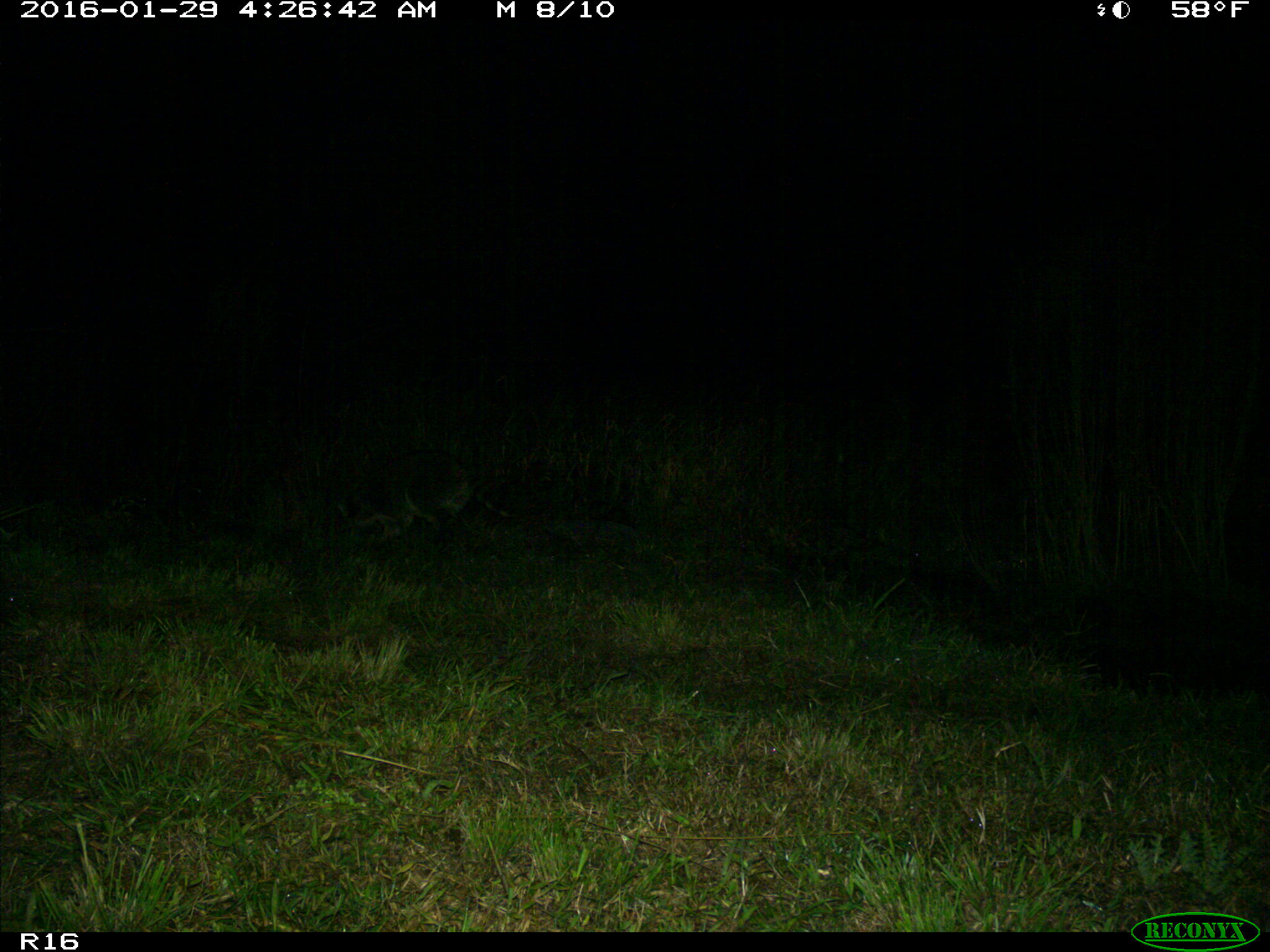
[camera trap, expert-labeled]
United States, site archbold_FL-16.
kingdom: Animalia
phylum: Chordata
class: Mammalia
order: Carnivora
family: Procyonidae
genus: Procyon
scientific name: Procyon lotor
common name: common raccoon